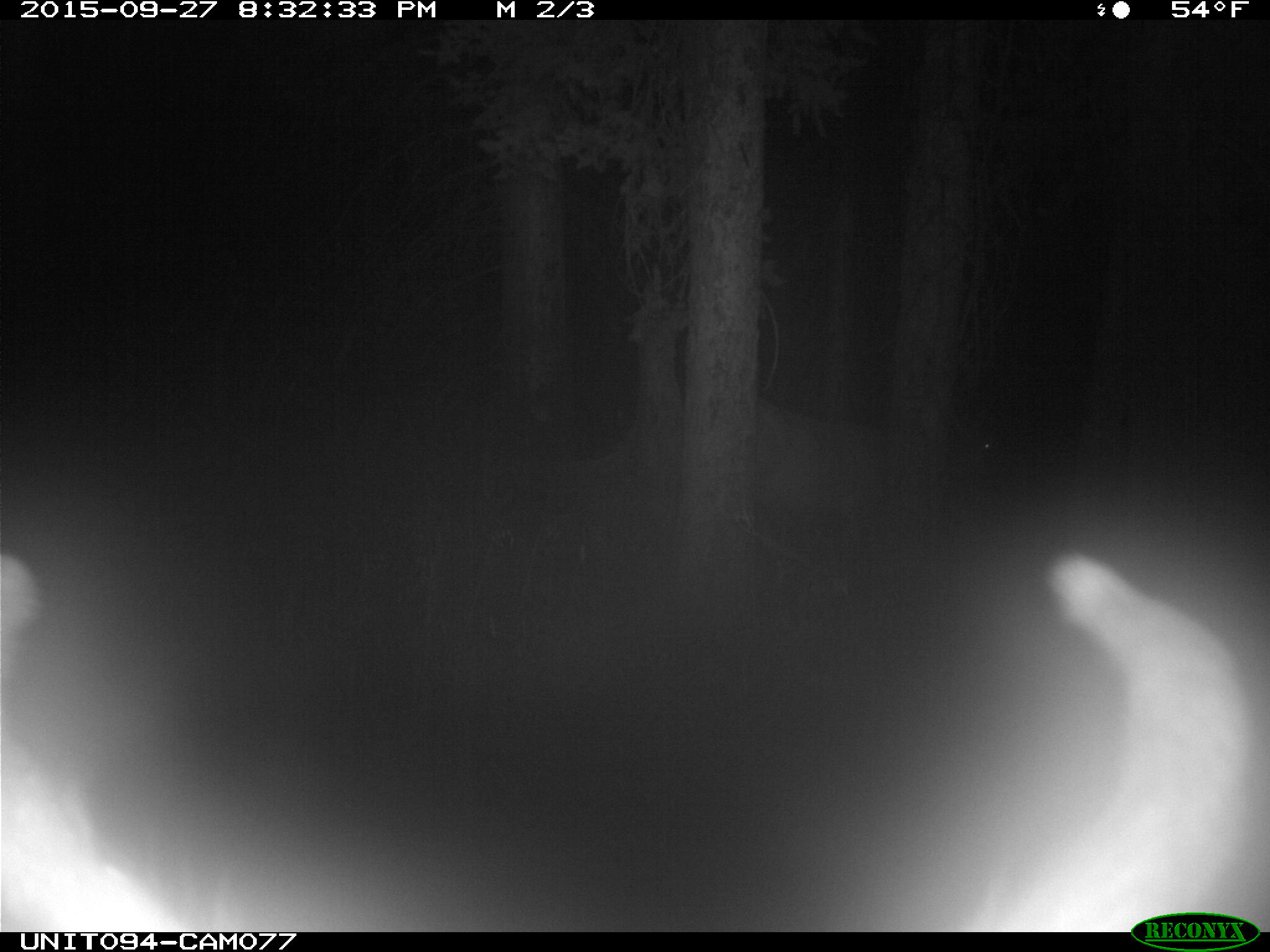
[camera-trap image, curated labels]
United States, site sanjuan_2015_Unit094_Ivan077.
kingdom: Animalia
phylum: Chordata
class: Mammalia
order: Artiodactyla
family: Cervidae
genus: Cervus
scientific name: Cervus elaphus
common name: red deer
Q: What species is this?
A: Cervus elaphus (red deer).